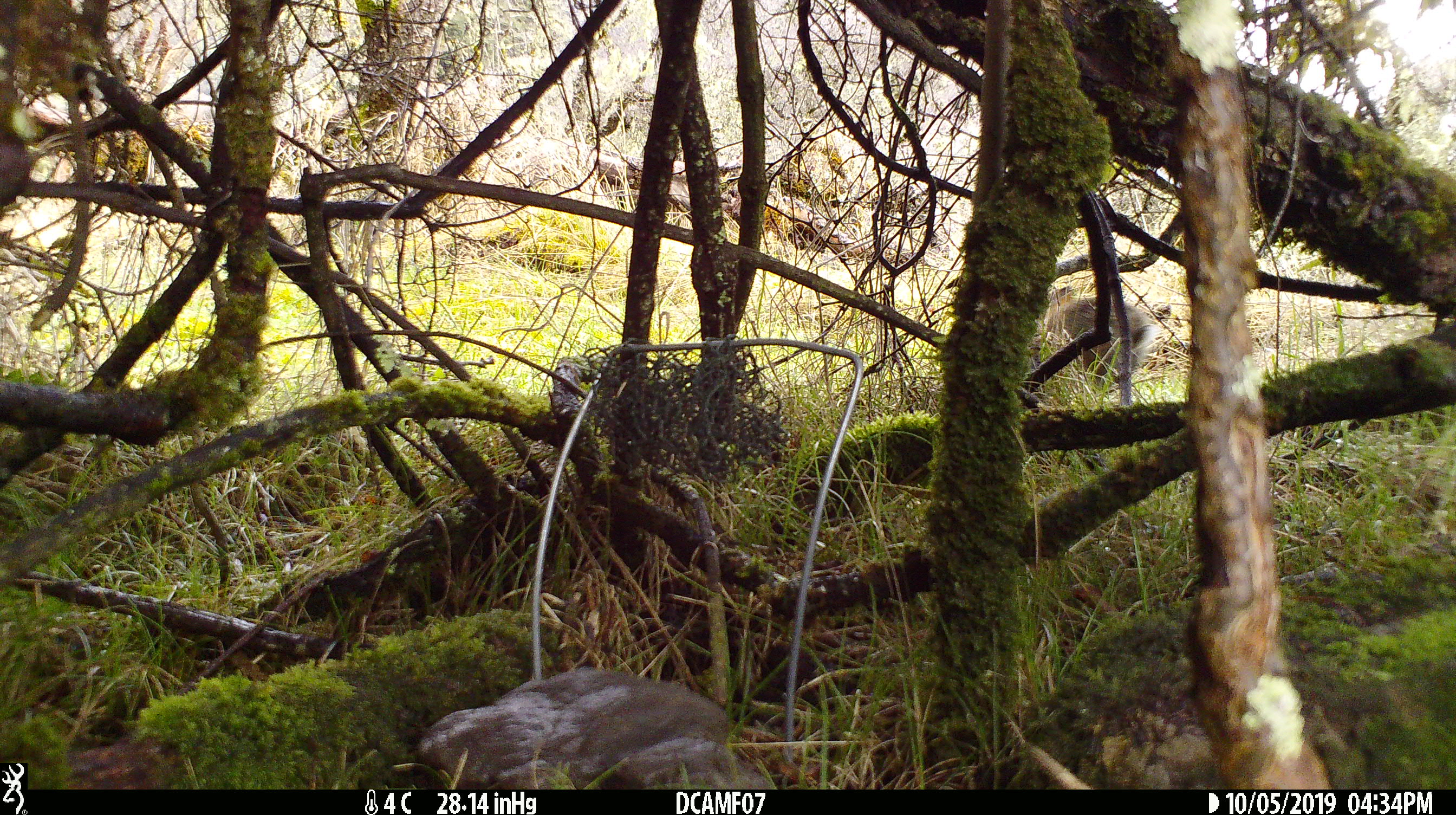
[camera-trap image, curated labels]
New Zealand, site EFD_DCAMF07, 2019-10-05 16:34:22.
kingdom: Animalia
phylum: Chordata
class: Mammalia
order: Lagomorpha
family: Leporidae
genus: Oryctolagus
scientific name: Oryctolagus cuniculus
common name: european rabbit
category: rabbit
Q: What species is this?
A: Rabbit (european rabbit) (Oryctolagus cuniculus).